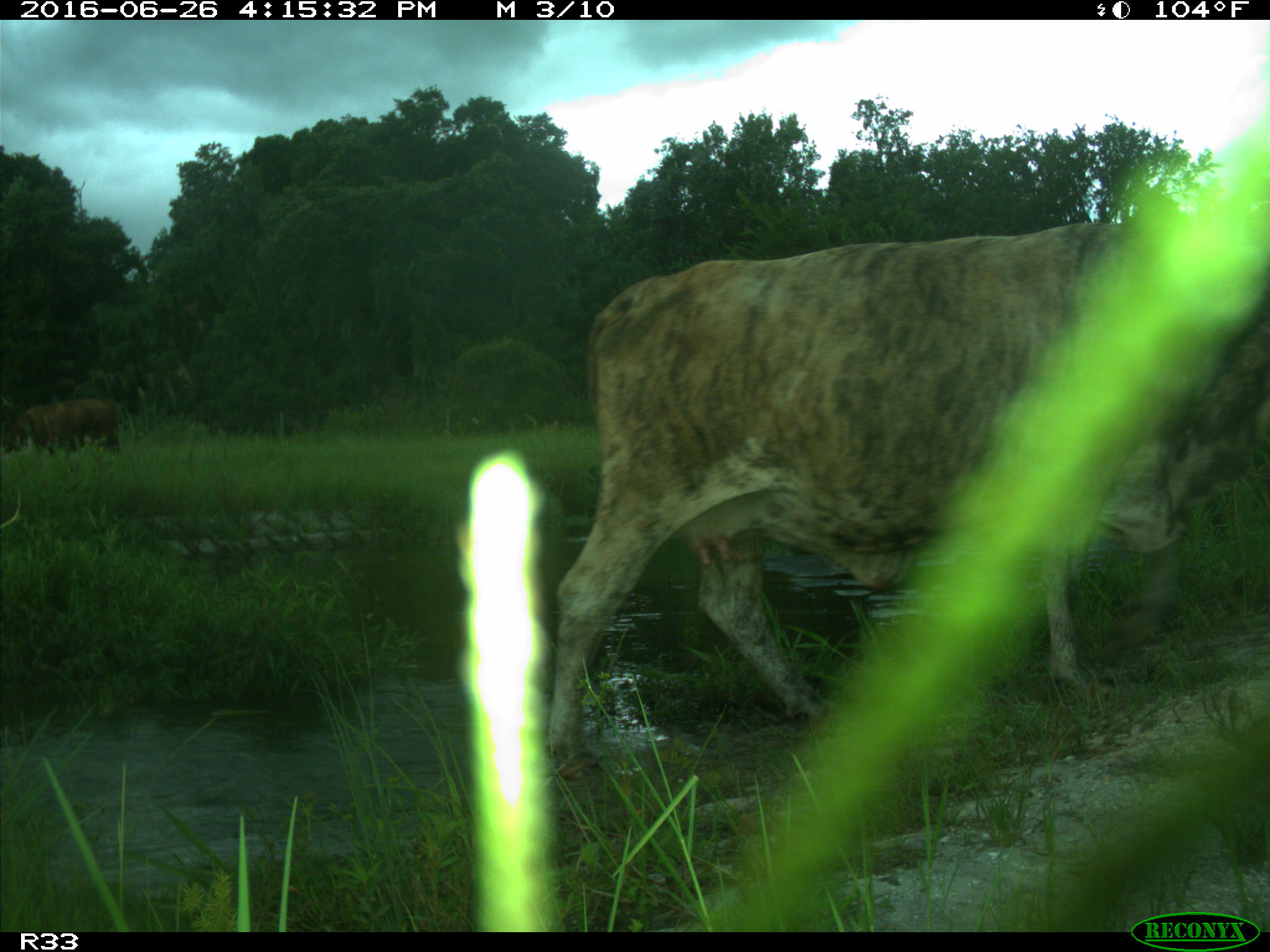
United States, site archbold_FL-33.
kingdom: Animalia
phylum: Chordata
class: Mammalia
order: Artiodactyla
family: Bovidae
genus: Bos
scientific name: Bos taurus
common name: domestic cow